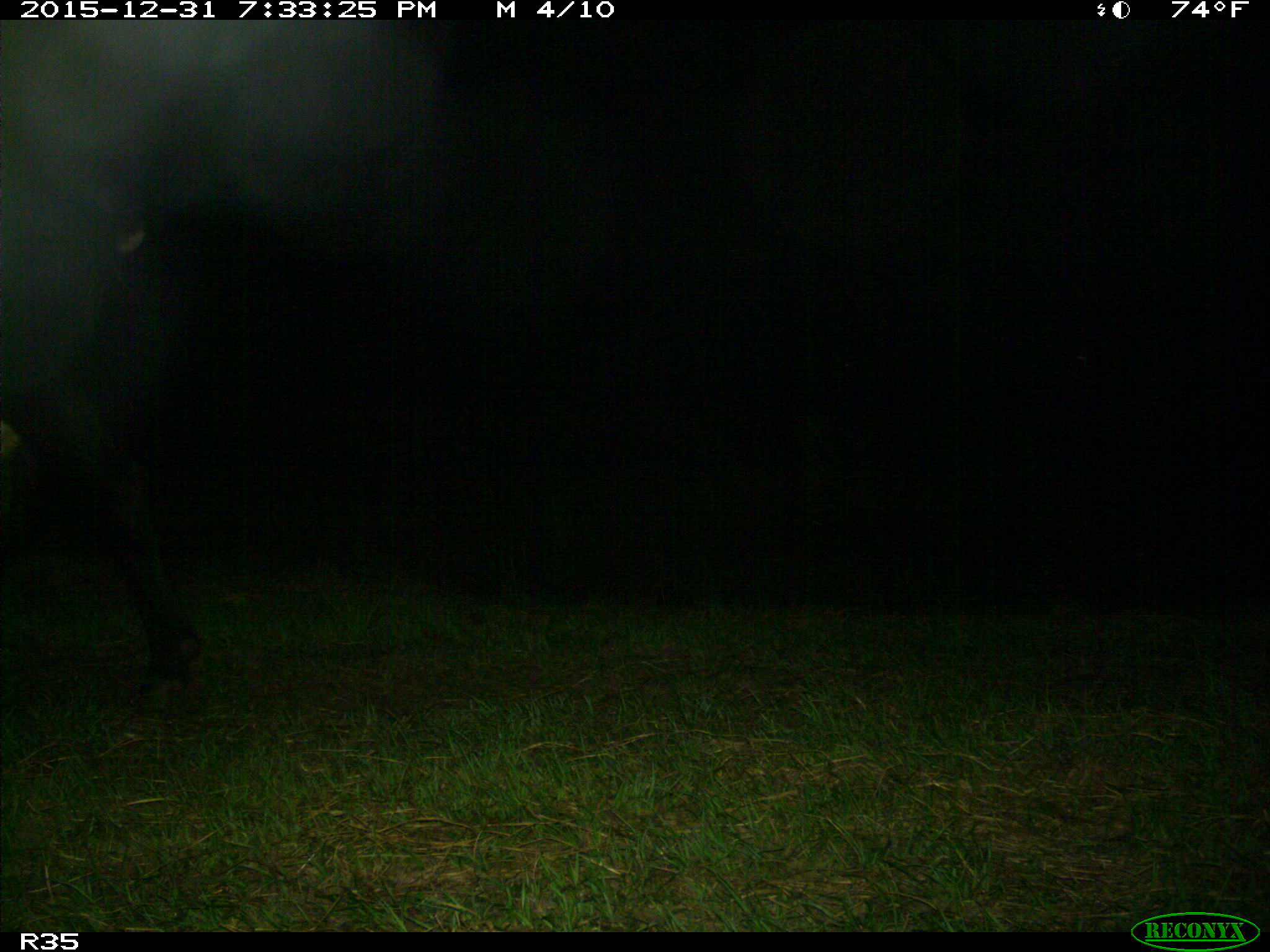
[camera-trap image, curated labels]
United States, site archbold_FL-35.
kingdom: Animalia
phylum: Chordata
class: Mammalia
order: Artiodactyla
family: Bovidae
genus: Bos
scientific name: Bos taurus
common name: domestic cow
Bos taurus (domestic cow).